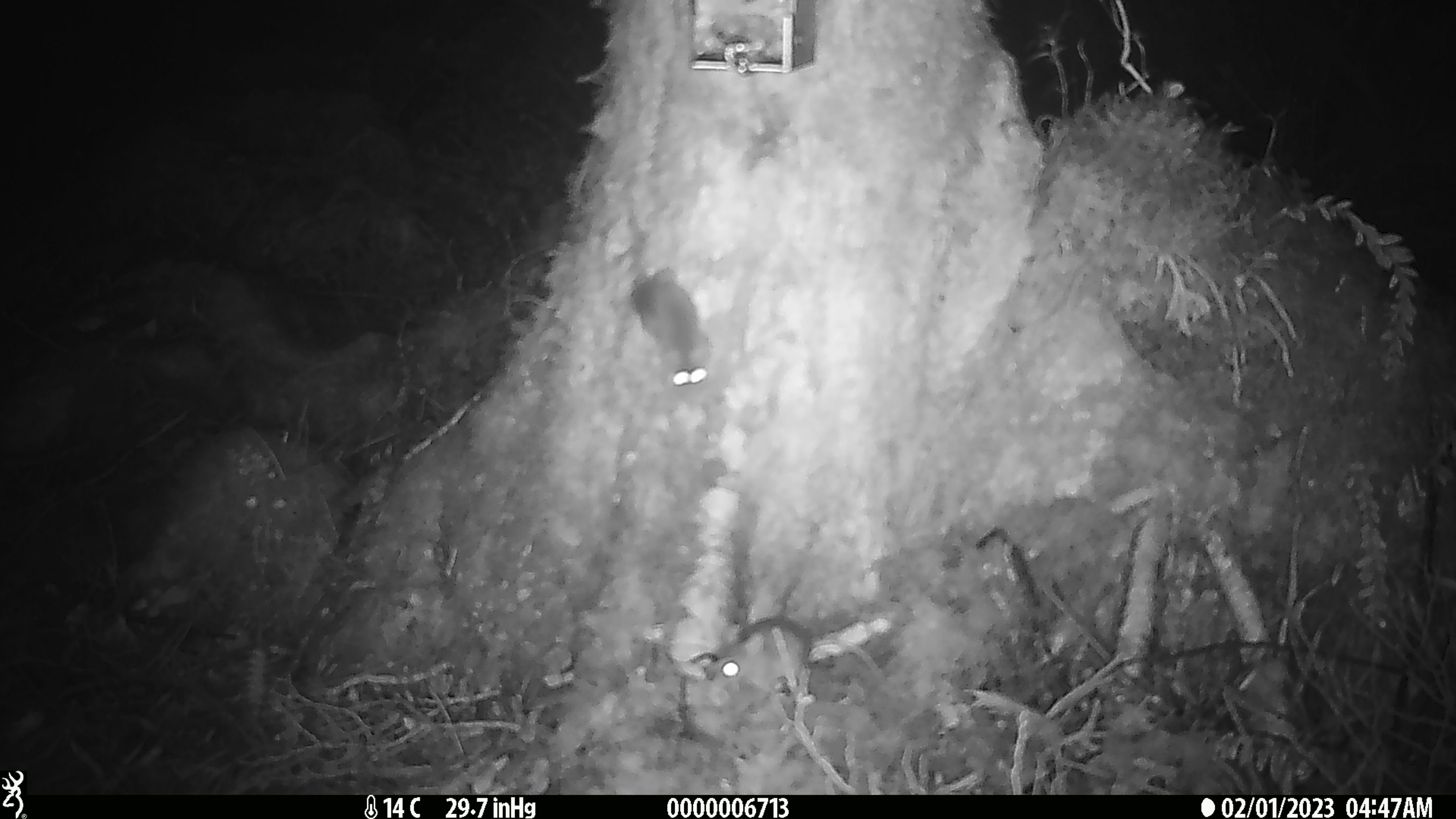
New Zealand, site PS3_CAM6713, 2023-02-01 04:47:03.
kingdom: Animalia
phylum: Chordata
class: Mammalia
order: Rodentia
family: Muridae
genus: Mus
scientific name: Mus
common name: mouse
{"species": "mouse (Mus)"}